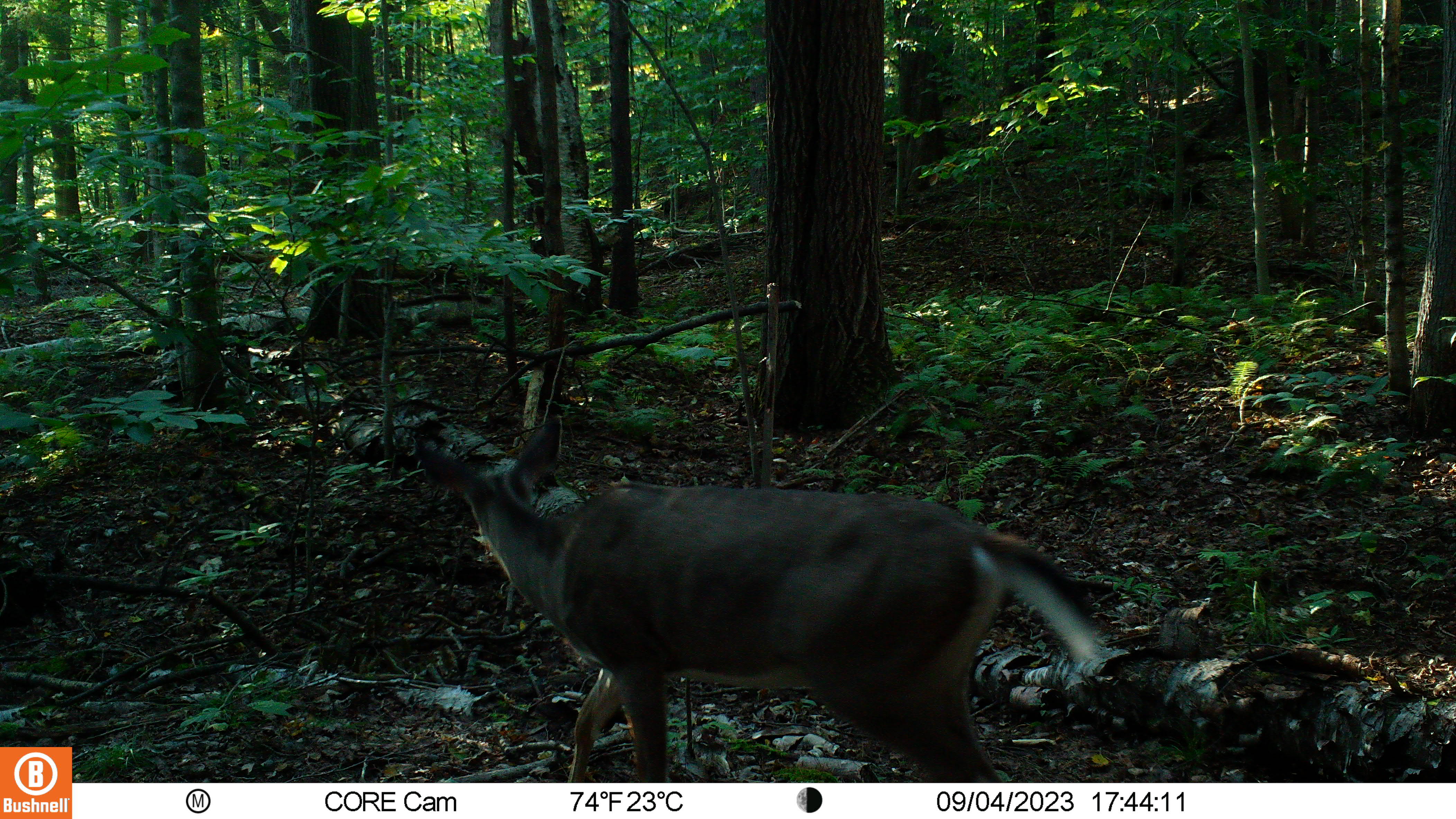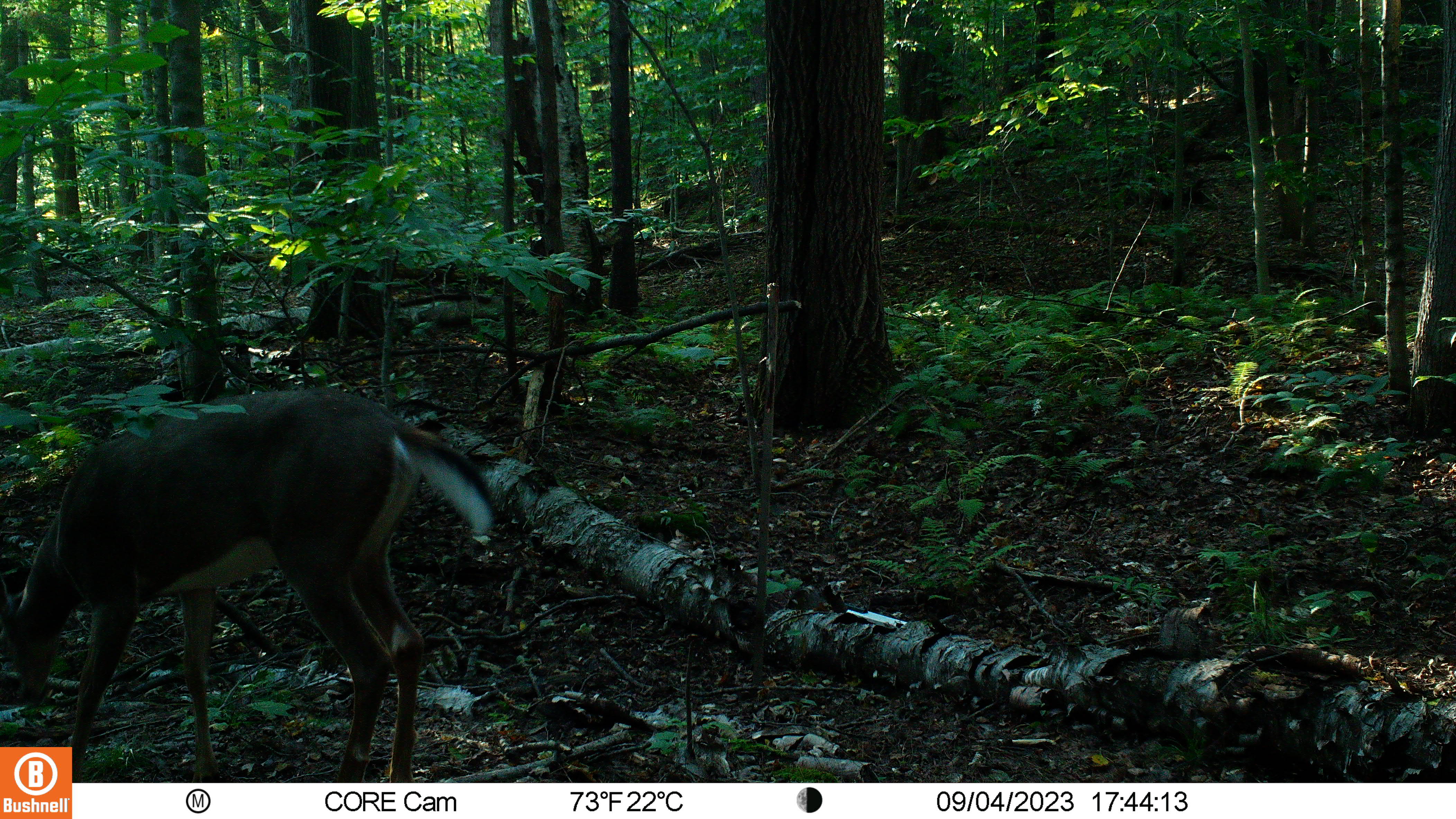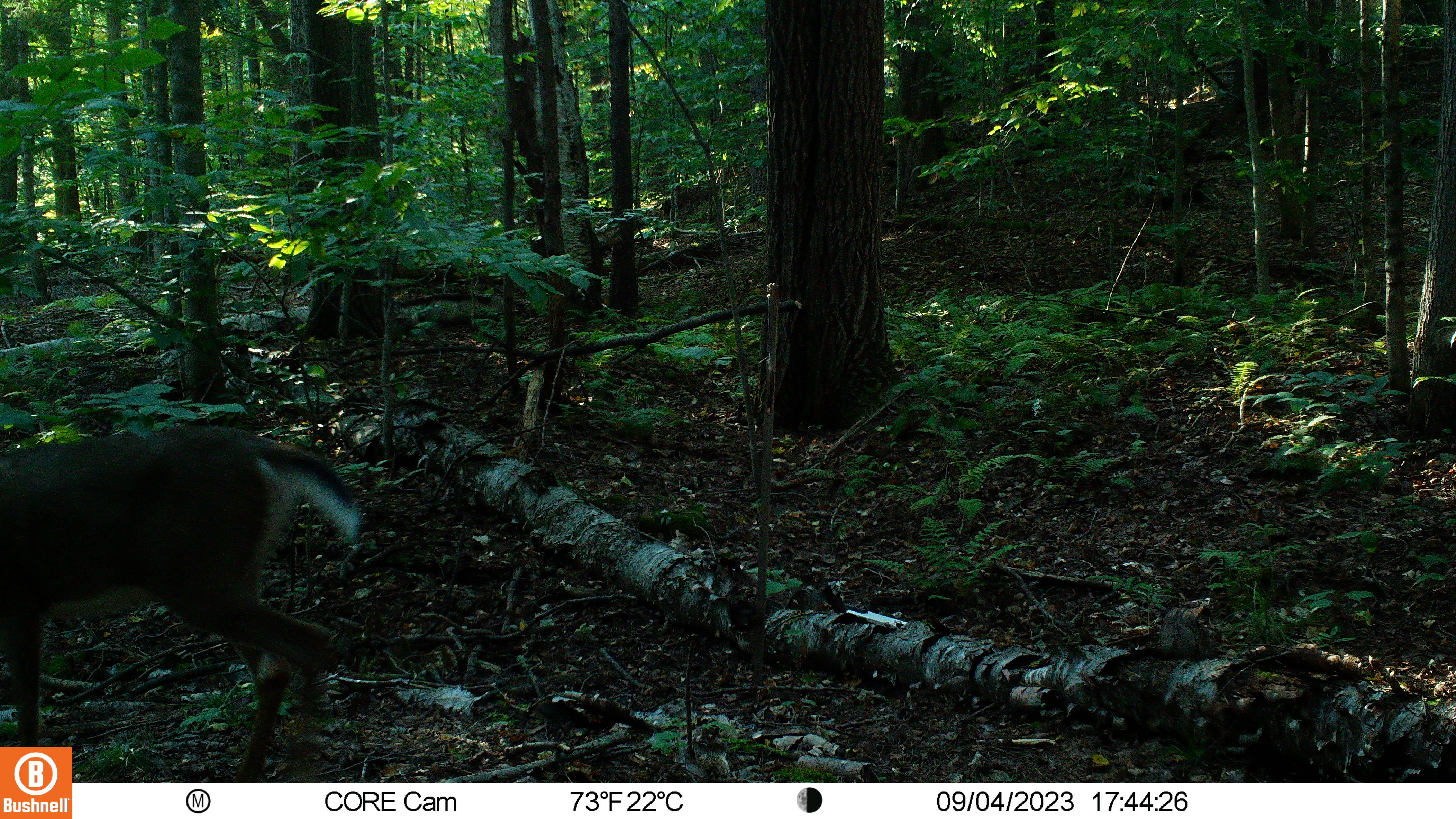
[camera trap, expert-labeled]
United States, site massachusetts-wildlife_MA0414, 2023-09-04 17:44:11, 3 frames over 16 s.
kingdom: Animalia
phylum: Chordata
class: Mammalia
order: Artiodactyla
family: Cervidae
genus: Odocoileus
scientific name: Odocoileus virginianus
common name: white-tailed deer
White-tailed deer (Odocoileus virginianus).